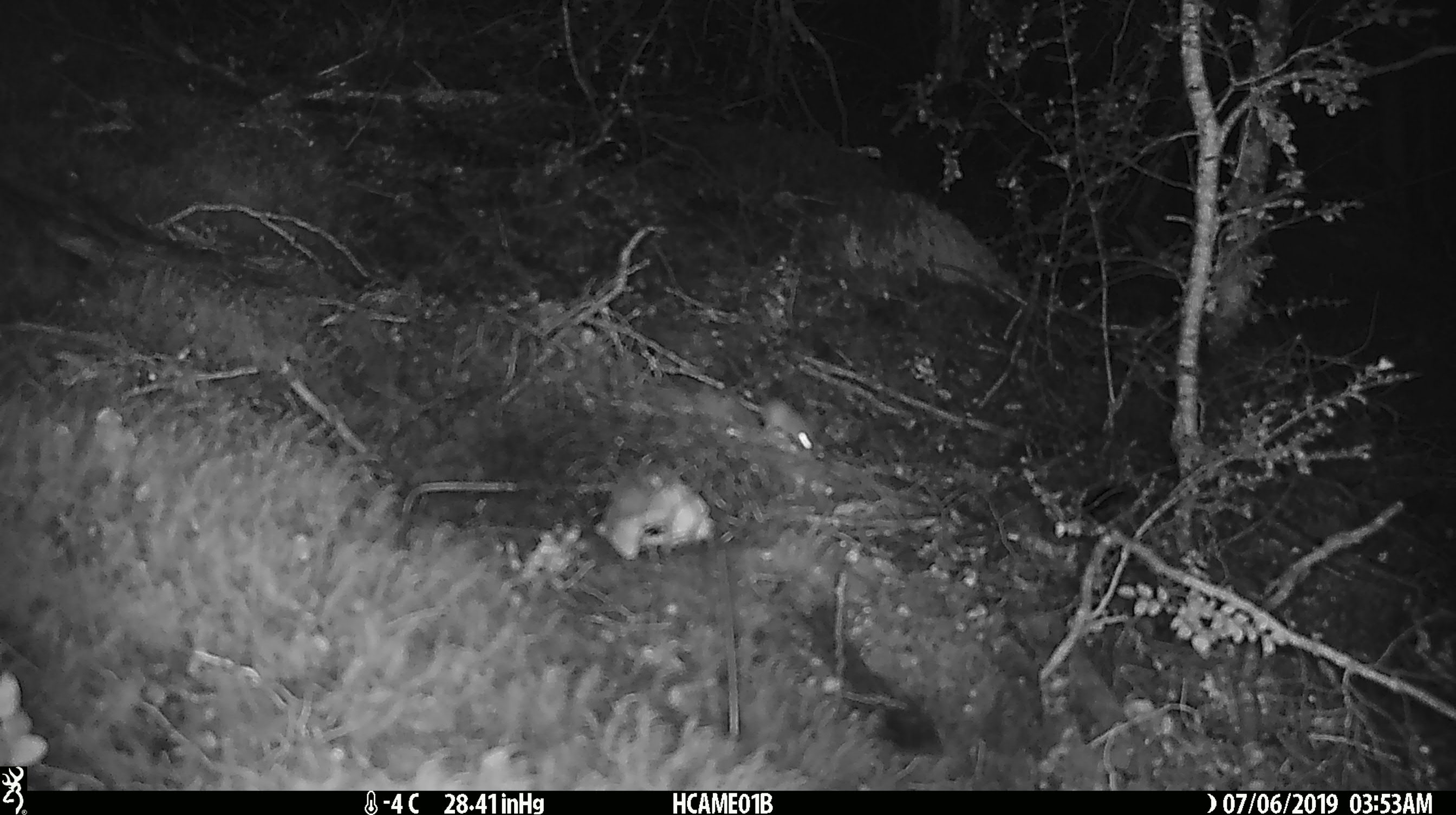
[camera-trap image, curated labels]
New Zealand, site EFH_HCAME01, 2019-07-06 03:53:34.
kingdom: Animalia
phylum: Chordata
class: Mammalia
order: Rodentia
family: Muridae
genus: Mus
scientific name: Mus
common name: mouse